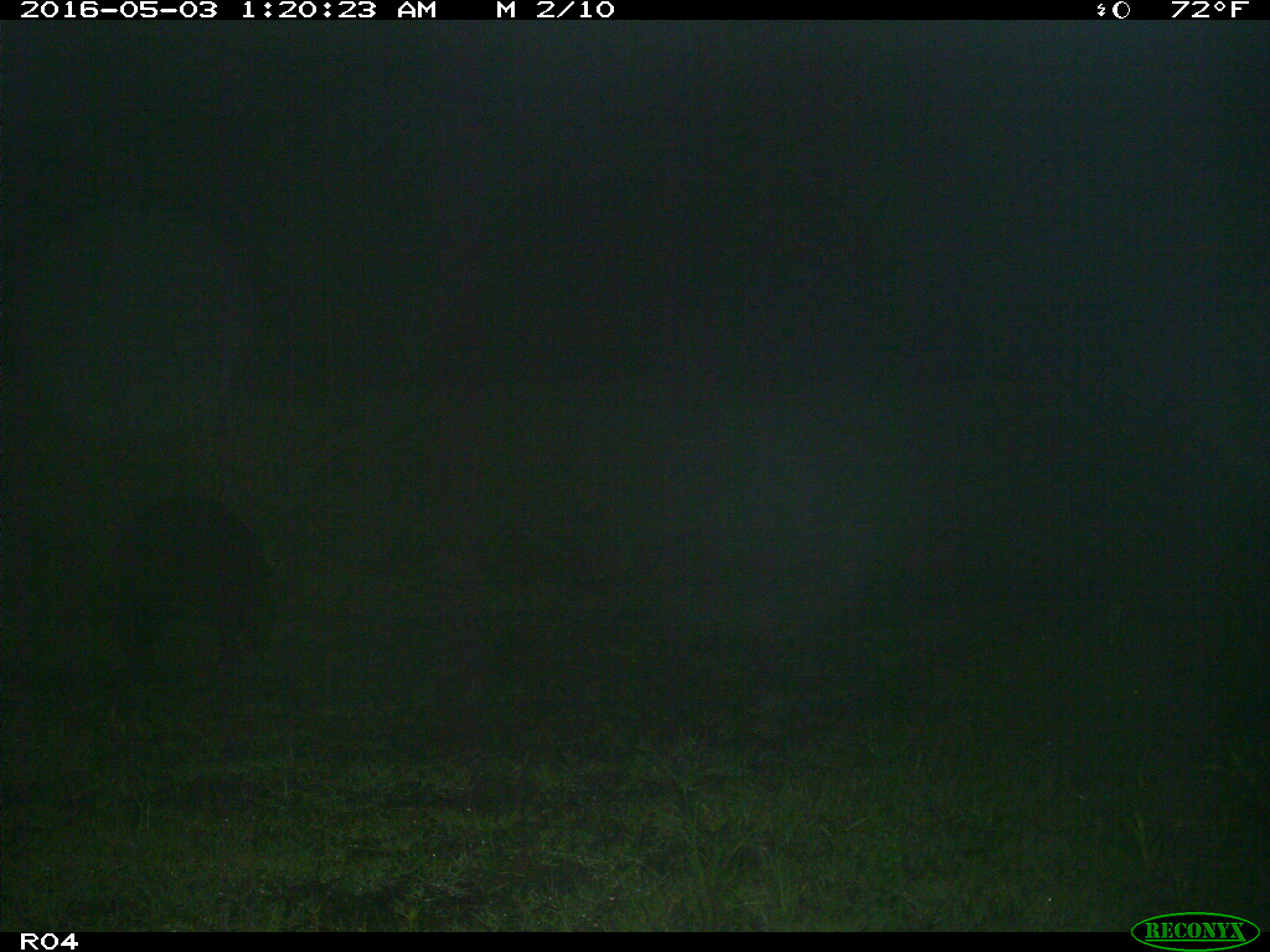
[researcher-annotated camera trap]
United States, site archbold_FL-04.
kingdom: Animalia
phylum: Chordata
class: Mammalia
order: Artiodactyla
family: Suidae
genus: Sus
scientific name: Sus scrofa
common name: wild boar